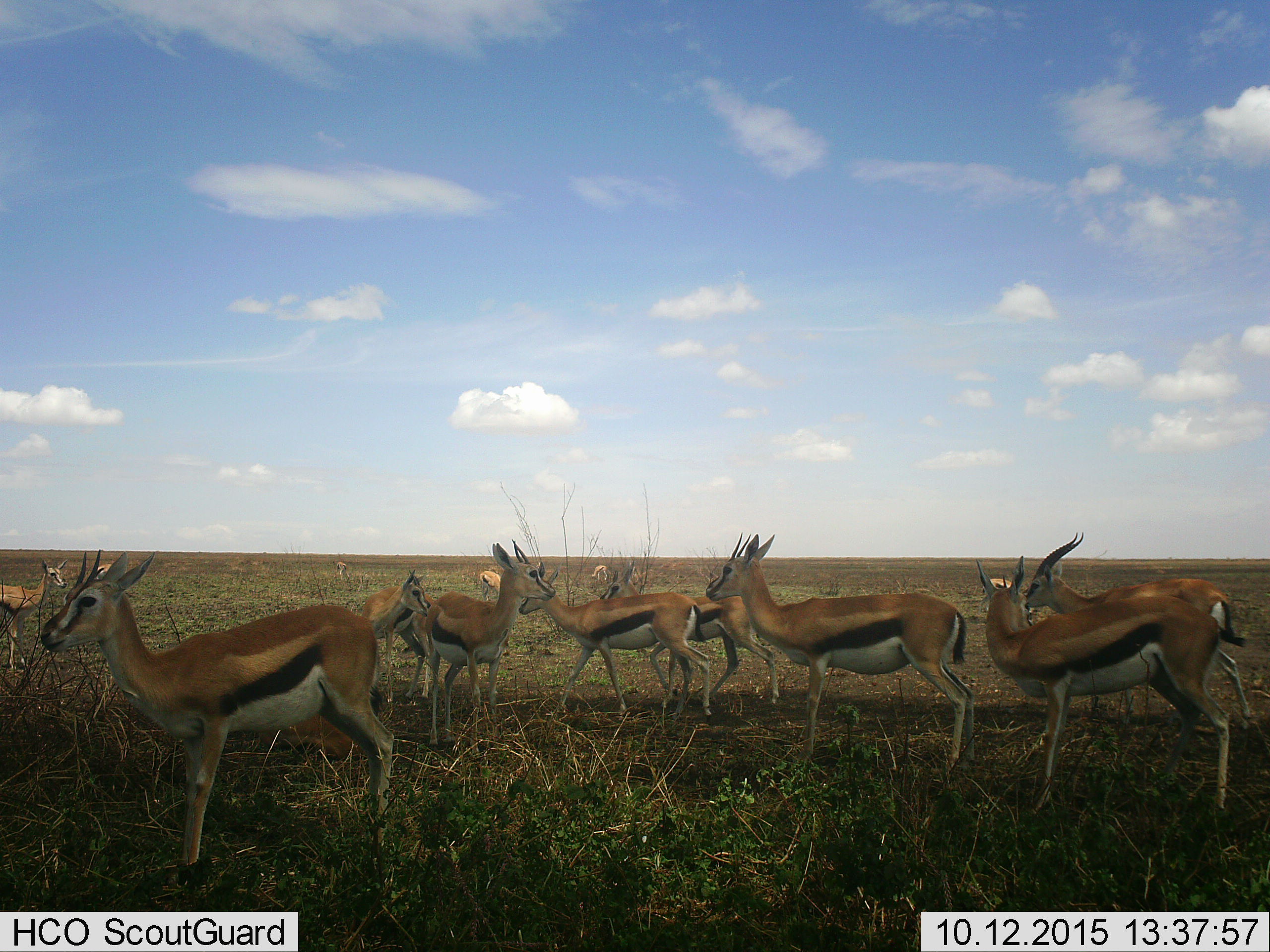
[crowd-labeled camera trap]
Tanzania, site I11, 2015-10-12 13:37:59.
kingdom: Animalia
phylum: Chordata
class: Mammalia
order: Artiodactyla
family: Bovidae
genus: Eudorcas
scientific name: Eudorcas thomsonii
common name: thomson's gazelle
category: gazellethomsons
Gazellethomsons (thomson's gazelle) (Eudorcas thomsonii), count 11-50. Behavior (volunteer vote fractions): standing 88%, resting 0%, moving 0%, interacting 25%. Young present (vote fraction): 12%. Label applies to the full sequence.